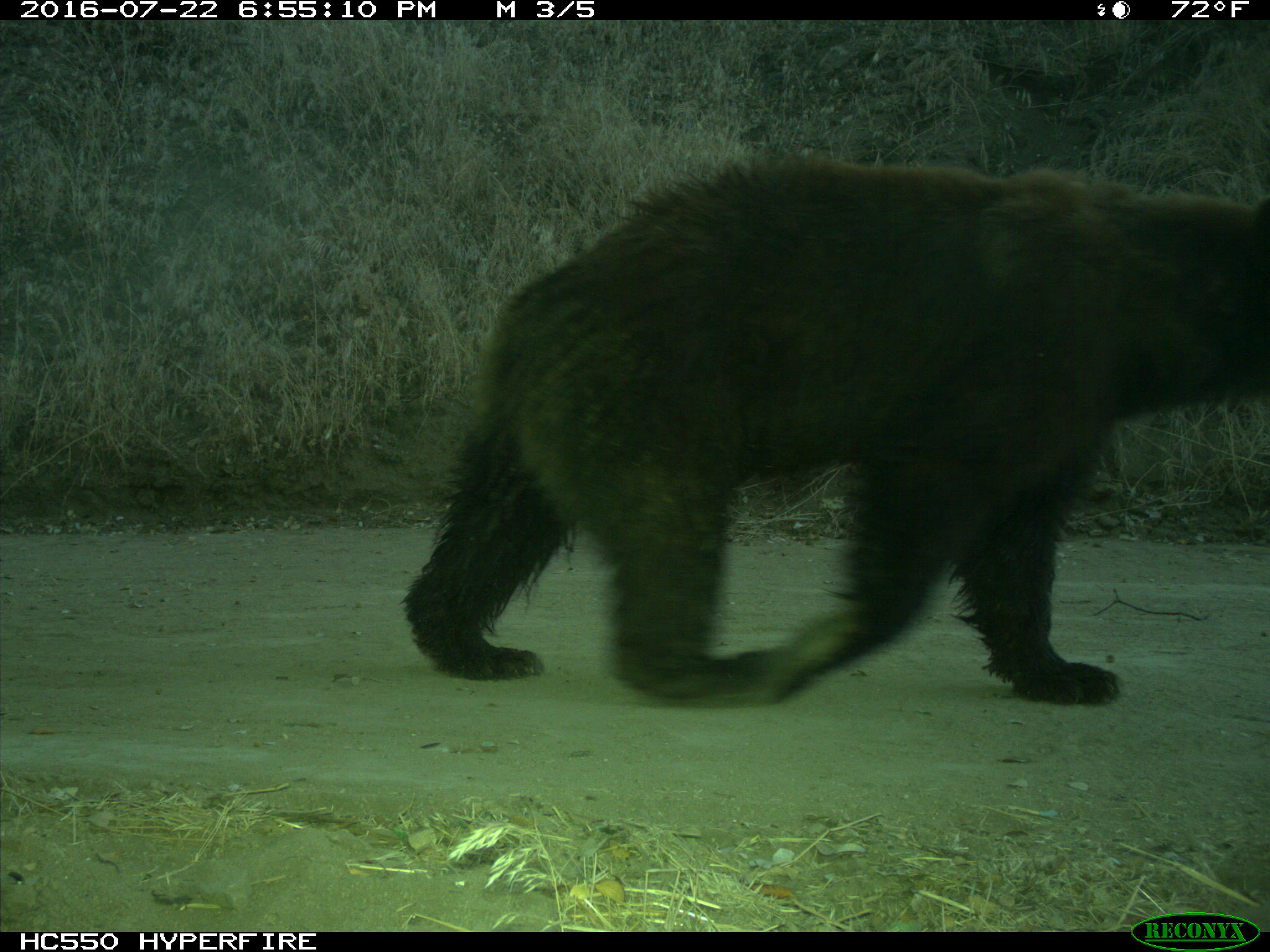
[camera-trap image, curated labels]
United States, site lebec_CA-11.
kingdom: Animalia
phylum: Chordata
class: Mammalia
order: Carnivora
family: Ursidae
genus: Ursus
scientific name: Ursus americanus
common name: american black bear